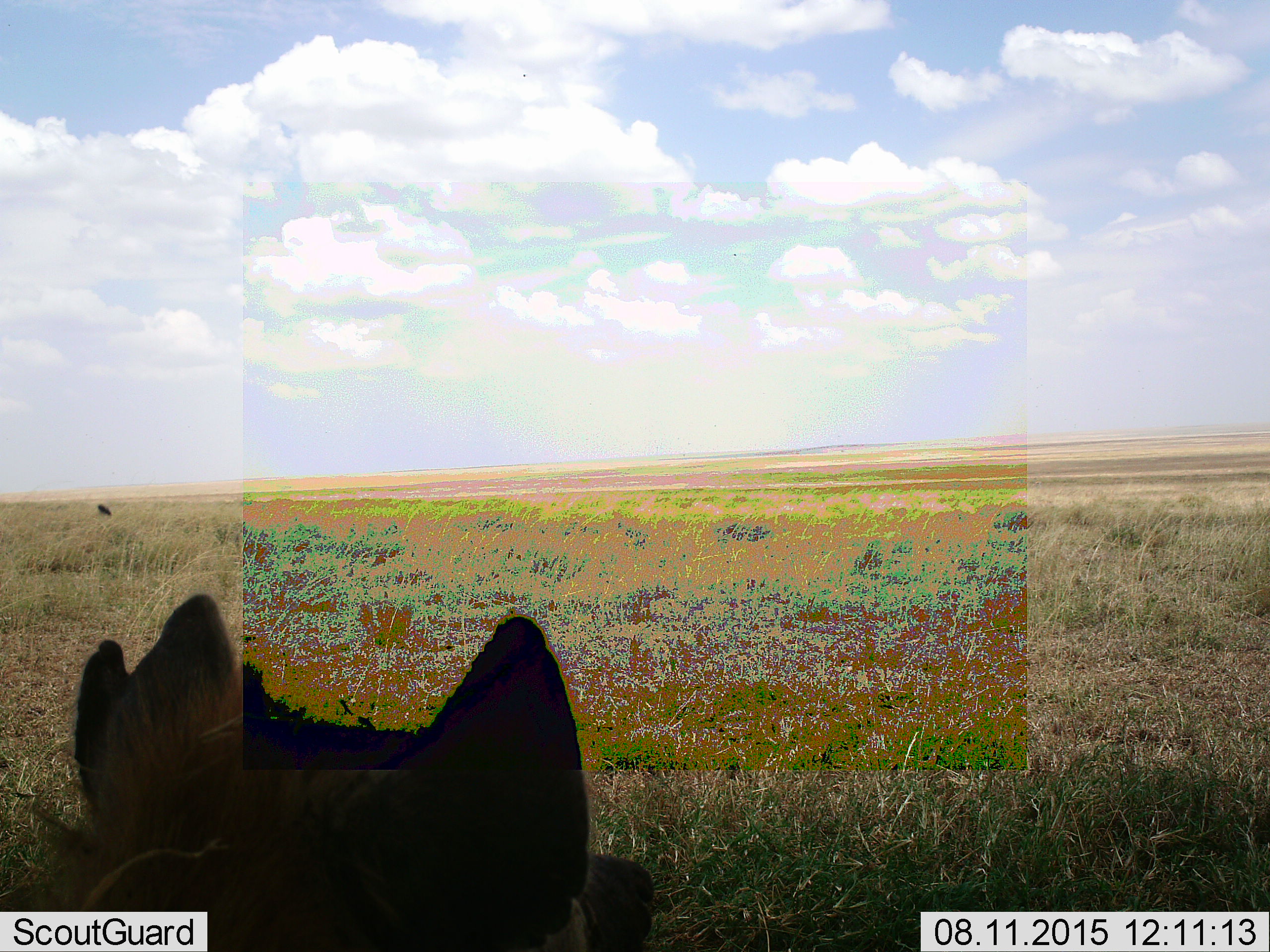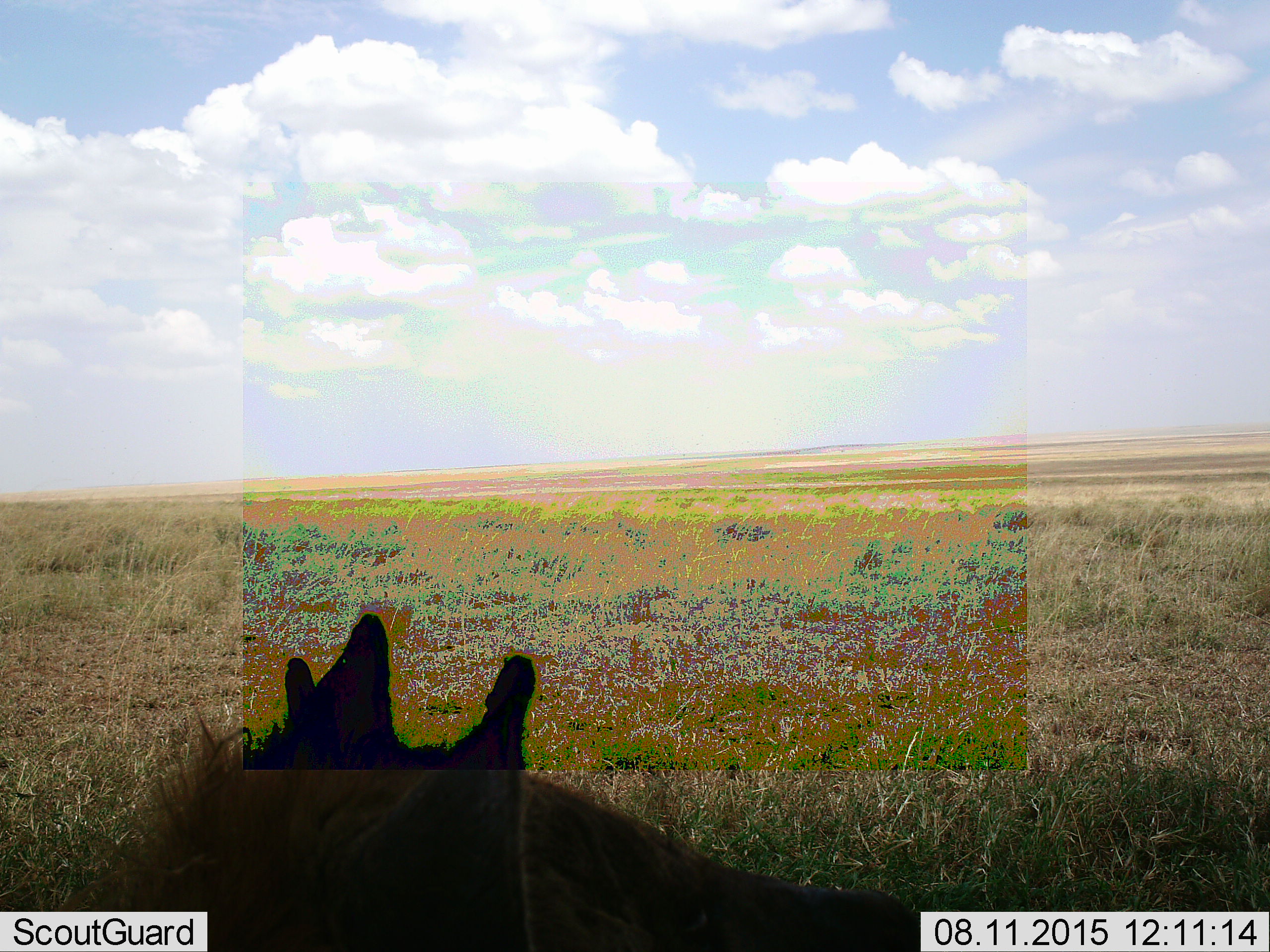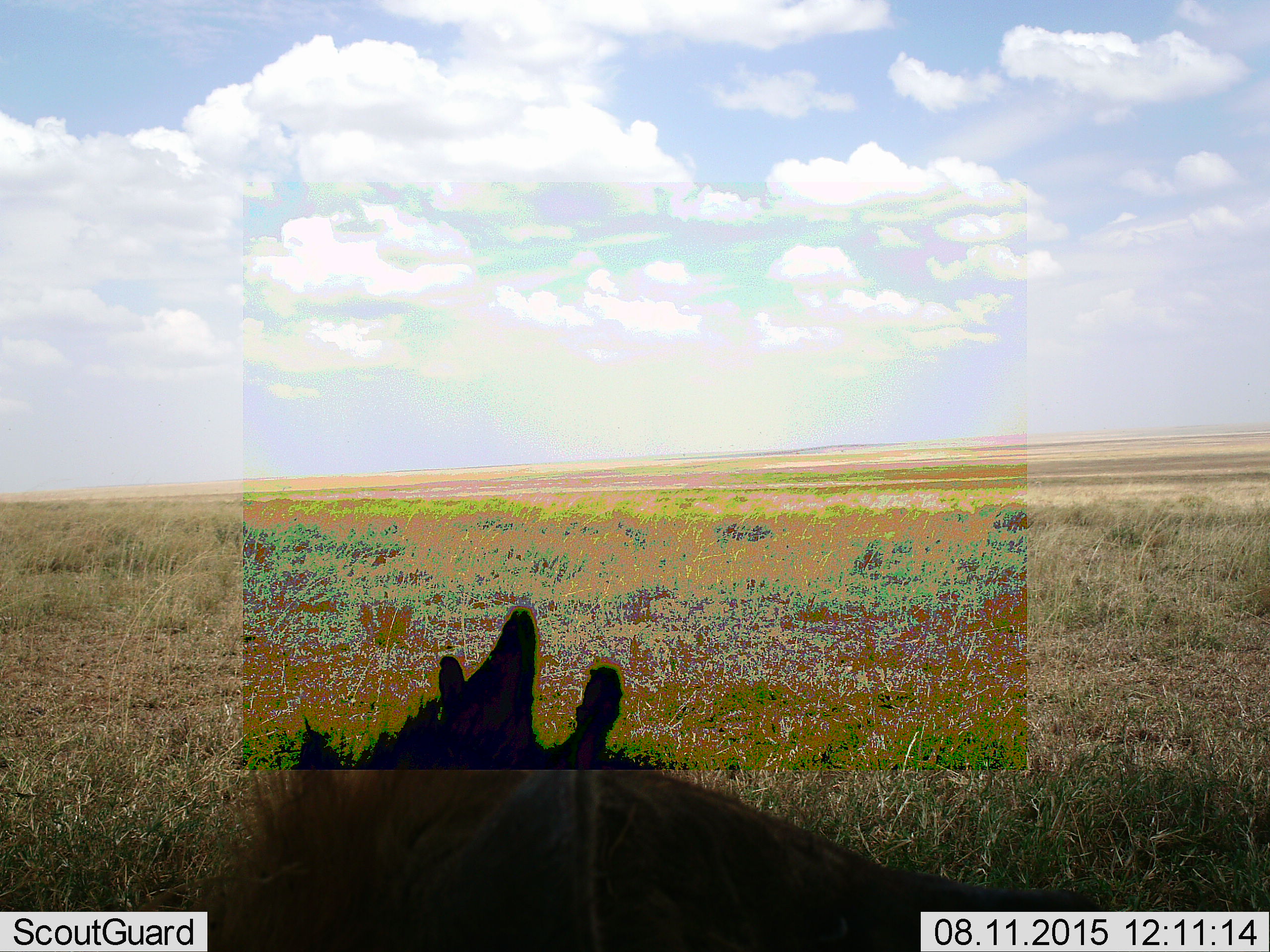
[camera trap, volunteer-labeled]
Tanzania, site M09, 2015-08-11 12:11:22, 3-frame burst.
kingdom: Animalia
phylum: Chordata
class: Mammalia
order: Carnivora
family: Hyaenidae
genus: Crocuta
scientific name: Crocuta crocuta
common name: spotted hyena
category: hyenaspotted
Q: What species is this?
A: Hyenaspotted (spotted hyena) (Crocuta crocuta).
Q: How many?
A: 1.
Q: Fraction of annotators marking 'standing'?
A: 17%.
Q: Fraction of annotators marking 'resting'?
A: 83%.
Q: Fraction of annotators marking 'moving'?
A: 0%.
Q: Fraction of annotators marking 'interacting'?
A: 0%.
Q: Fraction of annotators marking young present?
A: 0%.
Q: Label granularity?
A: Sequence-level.